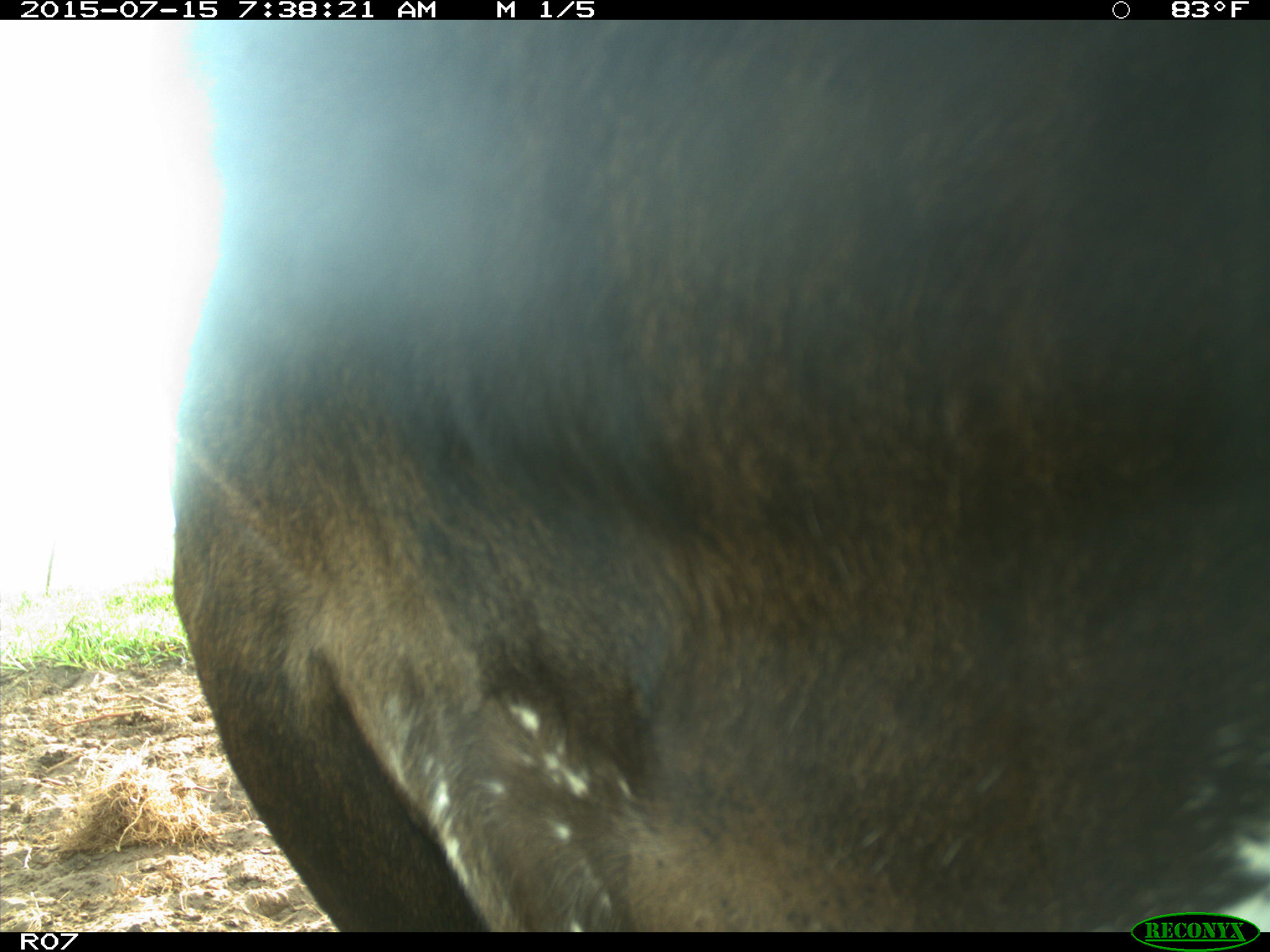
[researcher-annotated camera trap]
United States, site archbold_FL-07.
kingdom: Animalia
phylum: Chordata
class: Mammalia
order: Artiodactyla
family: Bovidae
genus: Bos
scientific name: Bos taurus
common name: domestic cow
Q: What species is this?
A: Bos taurus (domestic cow).